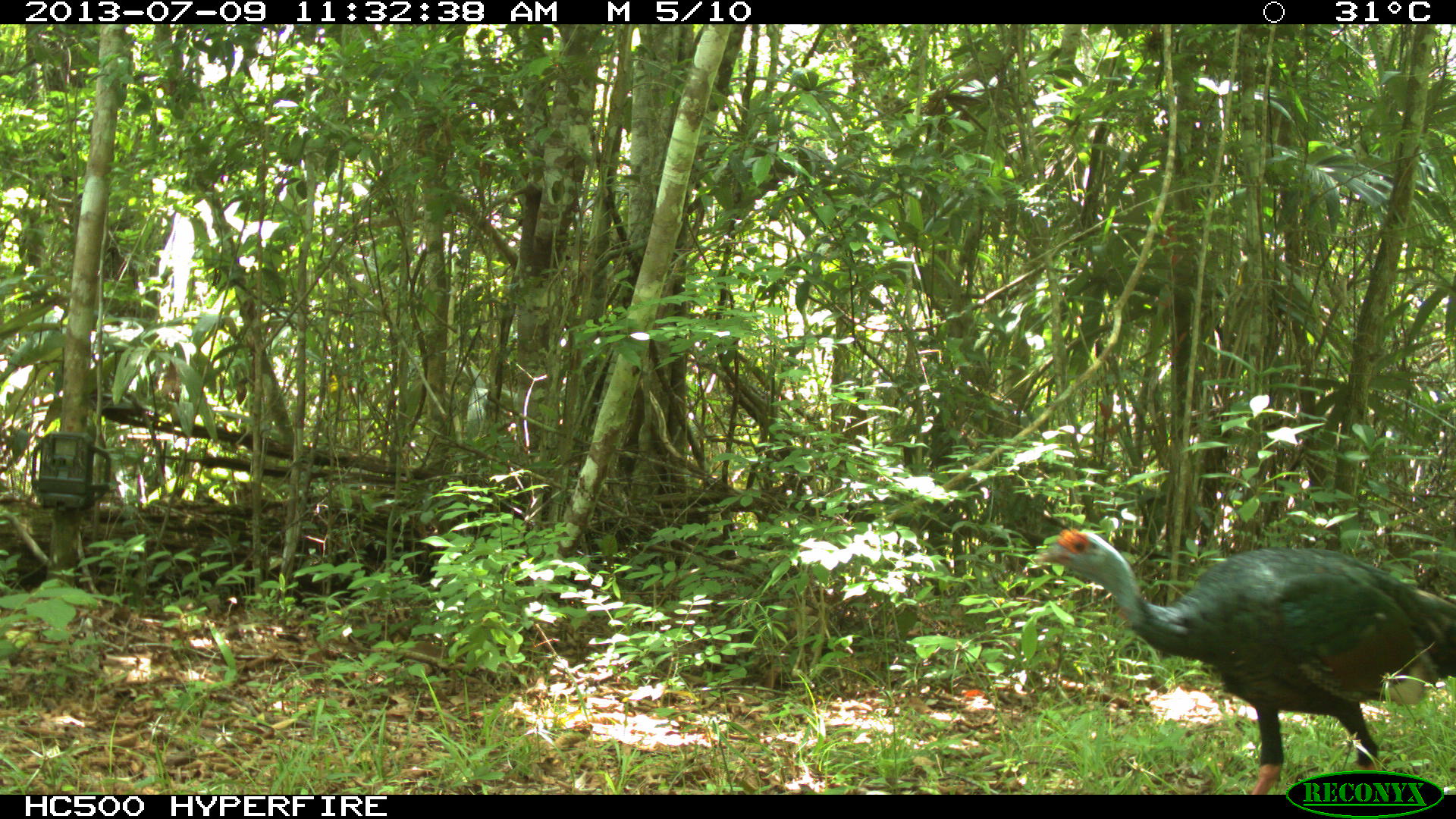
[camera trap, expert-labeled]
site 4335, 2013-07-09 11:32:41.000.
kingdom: Animalia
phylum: Chordata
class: Aves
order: Galliformes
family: Phasianidae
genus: Meleagris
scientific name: Meleagris ocellata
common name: ocellated turkey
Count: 2.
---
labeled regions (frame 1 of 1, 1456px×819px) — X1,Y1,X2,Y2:
meleagris ocellata: 1021,527,1456,790